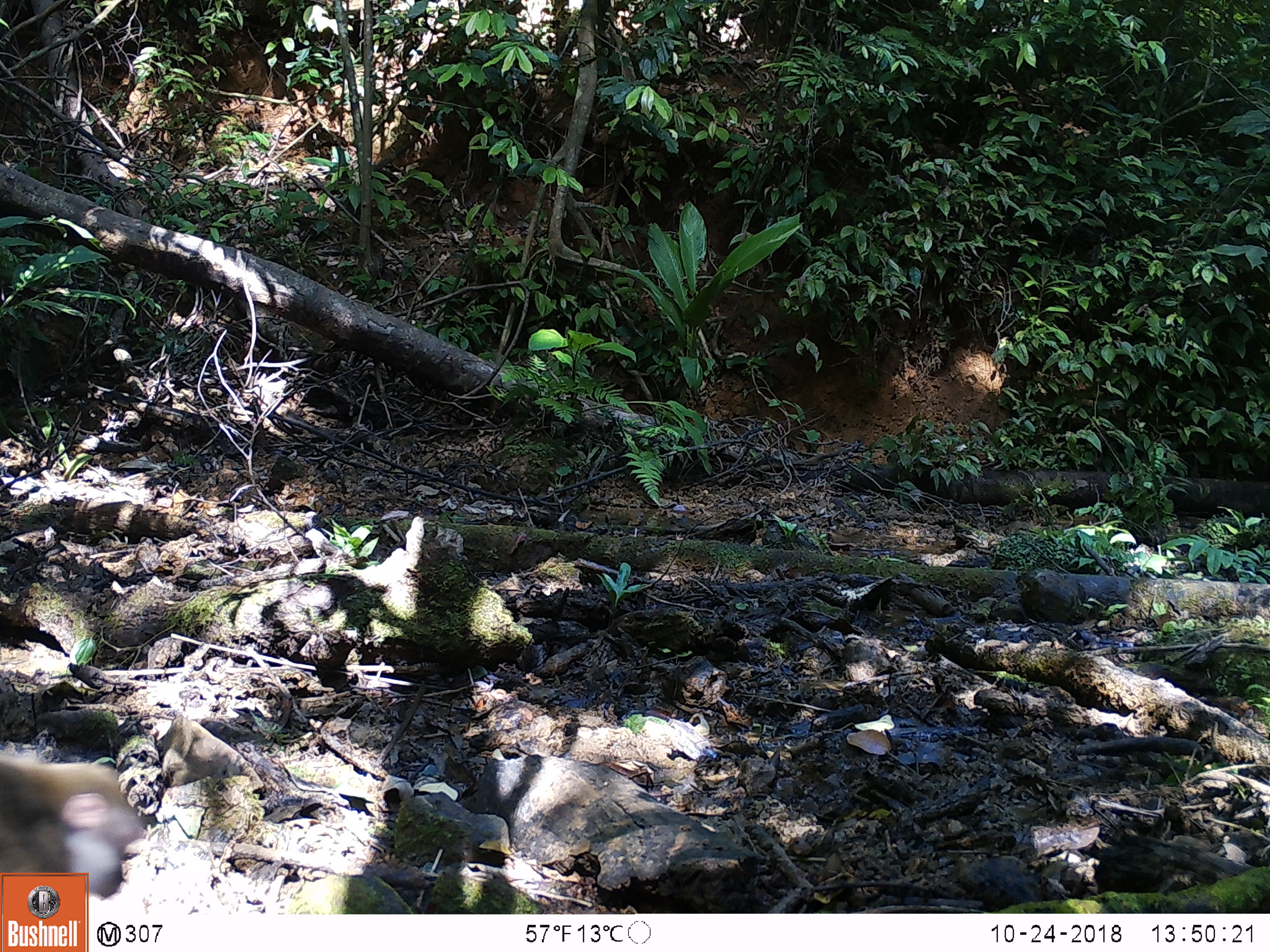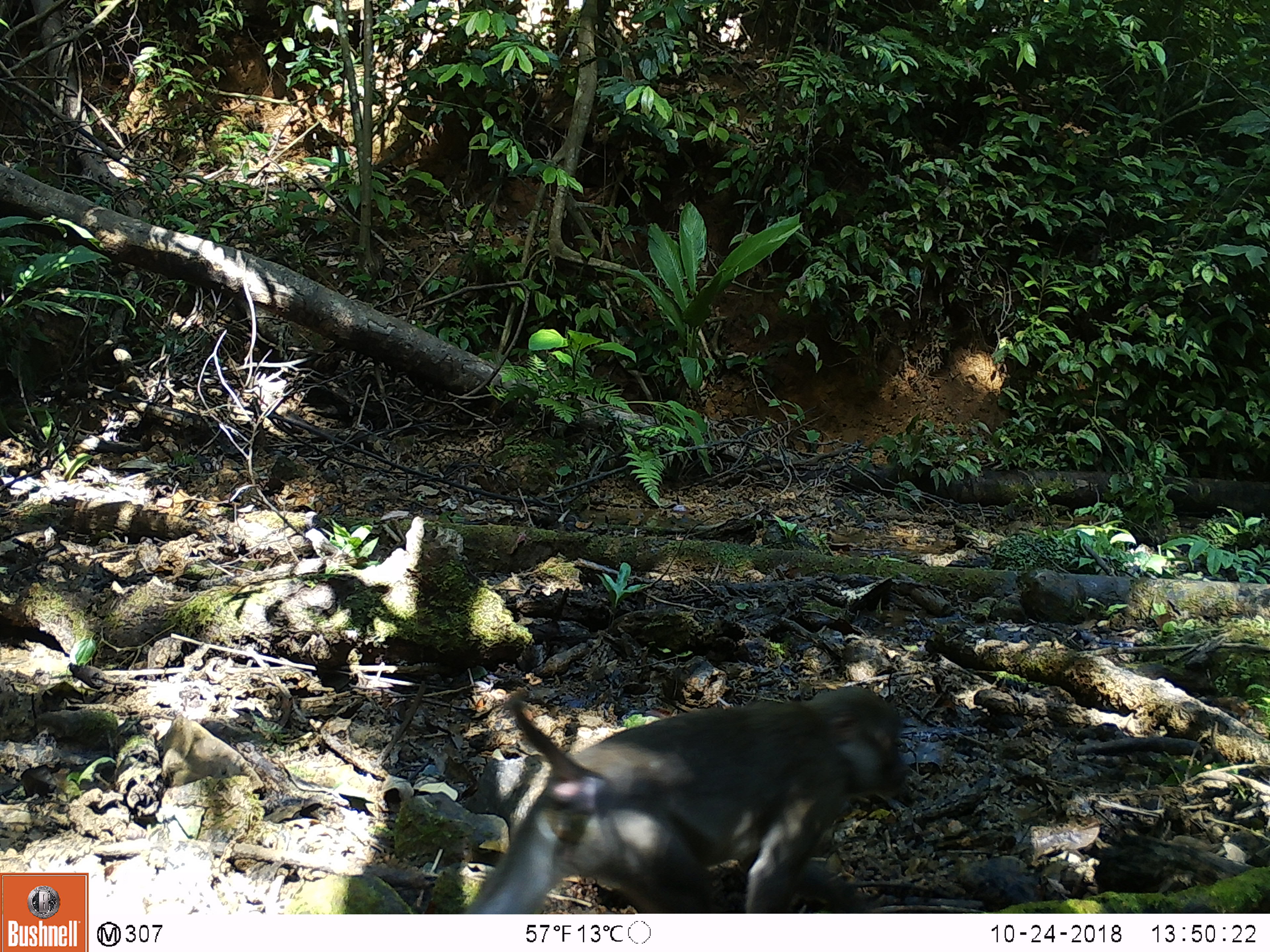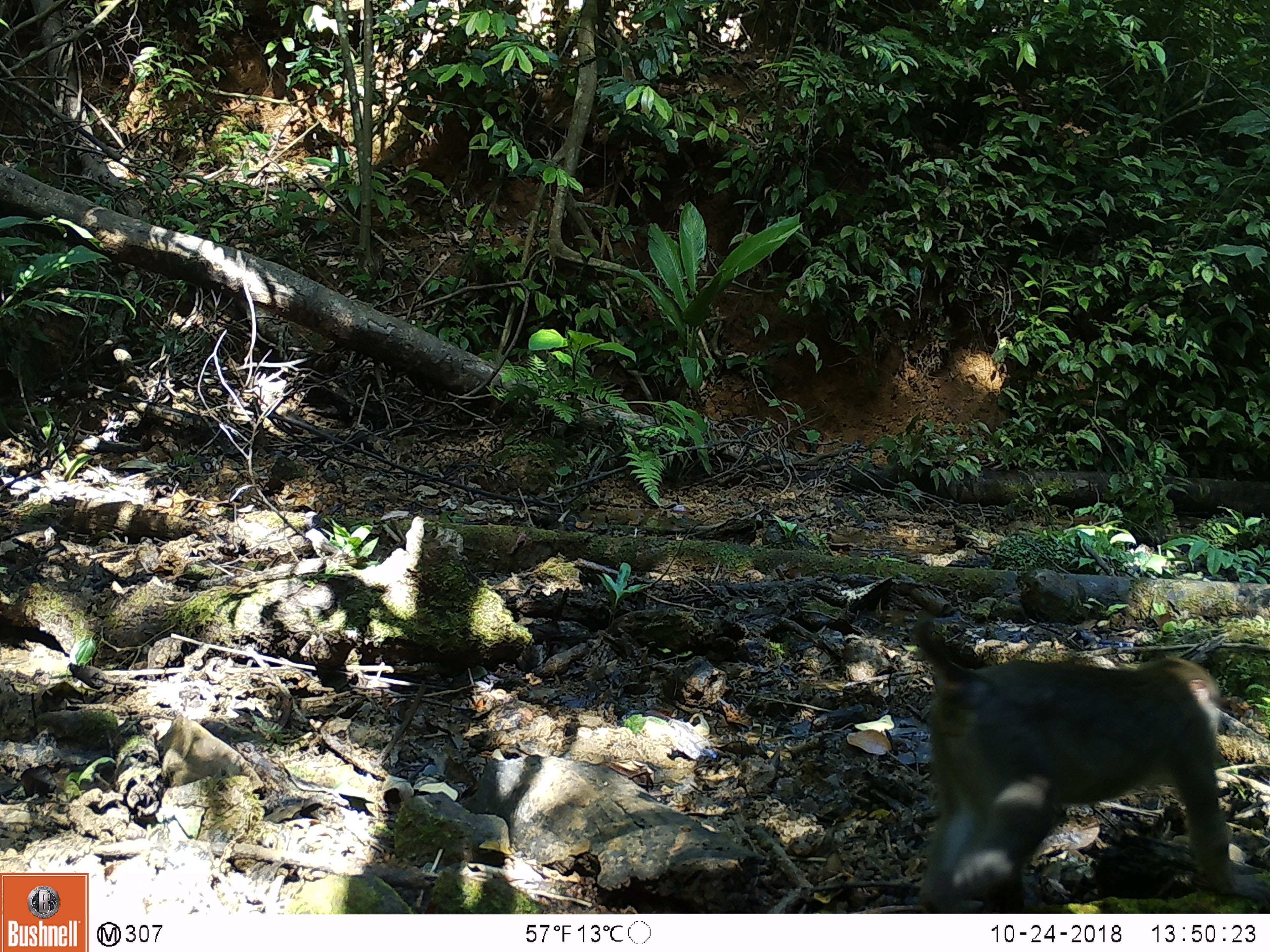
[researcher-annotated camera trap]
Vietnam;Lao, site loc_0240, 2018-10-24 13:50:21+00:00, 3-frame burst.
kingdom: Animalia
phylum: Chordata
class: Mammalia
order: Primates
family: Cercopithecidae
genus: Macaca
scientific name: Macaca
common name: macaques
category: assam or rhesus macaque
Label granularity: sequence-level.